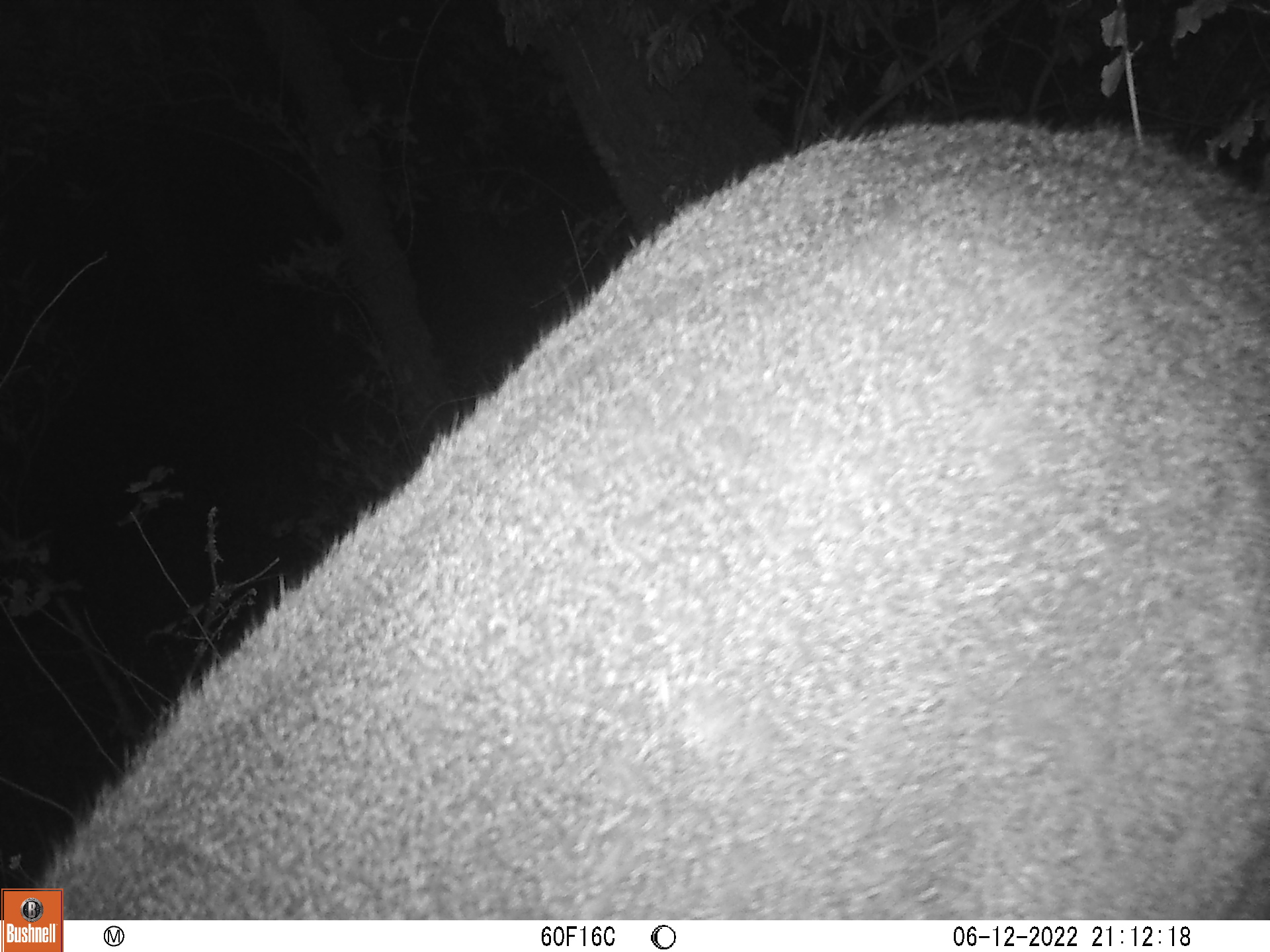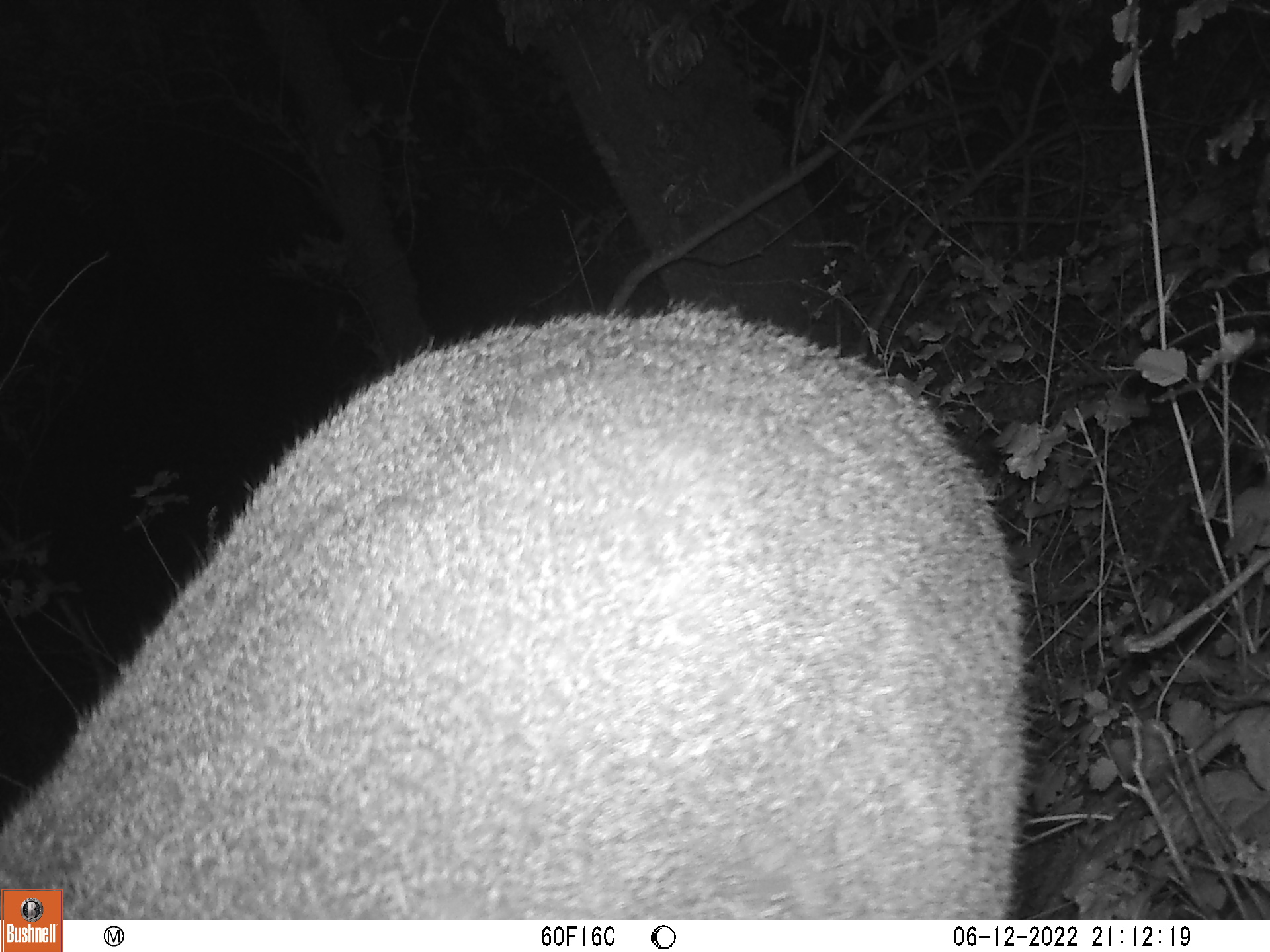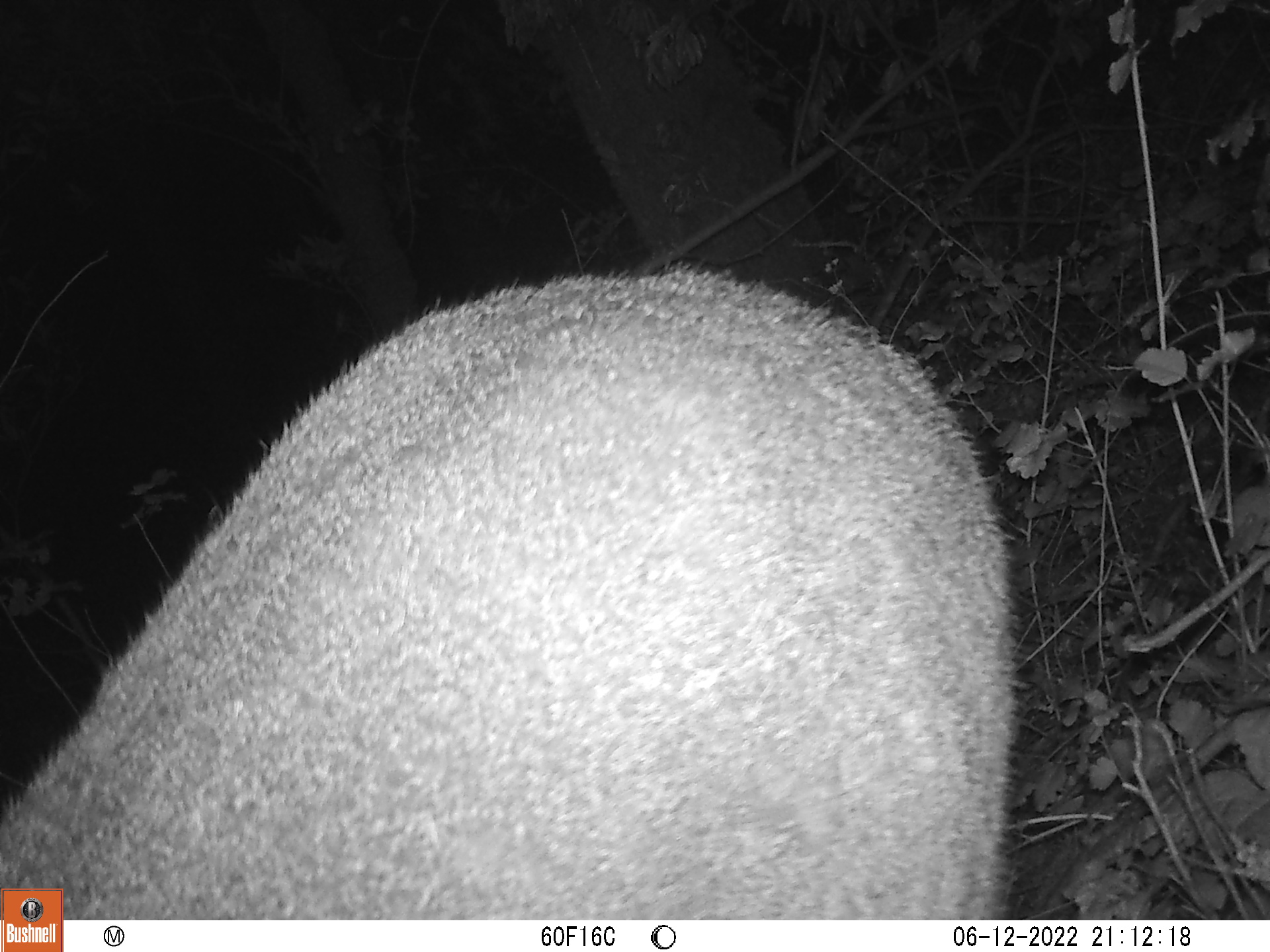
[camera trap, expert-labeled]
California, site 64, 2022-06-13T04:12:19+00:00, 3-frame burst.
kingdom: Animalia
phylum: Chordata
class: Mammalia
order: Artiodactyla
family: Cervidae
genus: Odocoileus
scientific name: Odocoileus hemionus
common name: mule deer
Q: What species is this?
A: Mule deer (Odocoileus hemionus).